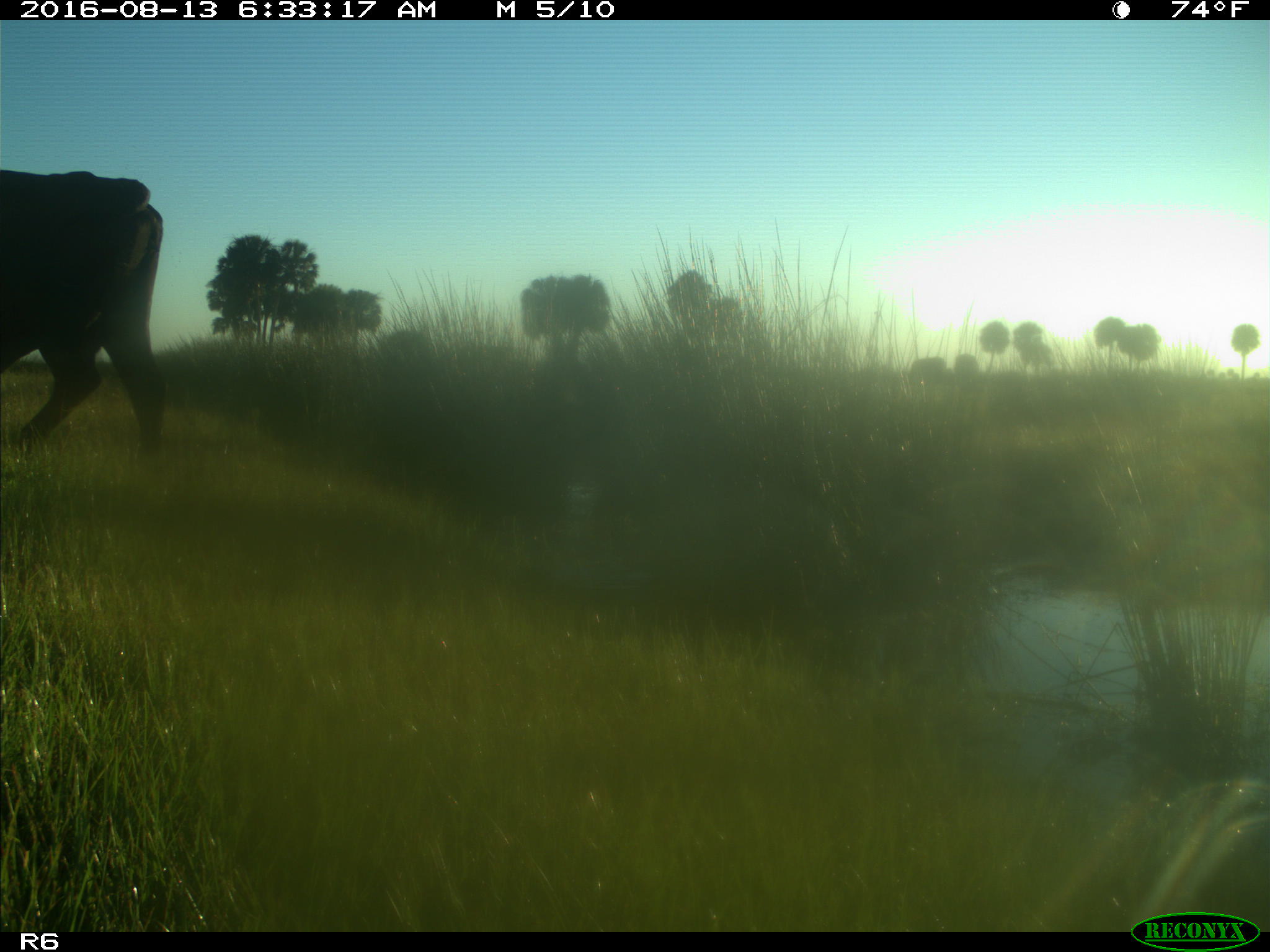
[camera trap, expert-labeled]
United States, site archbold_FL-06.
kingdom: Animalia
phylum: Chordata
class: Mammalia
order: Artiodactyla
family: Bovidae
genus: Bos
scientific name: Bos taurus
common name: domestic cow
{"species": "Bos taurus (domestic cow)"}